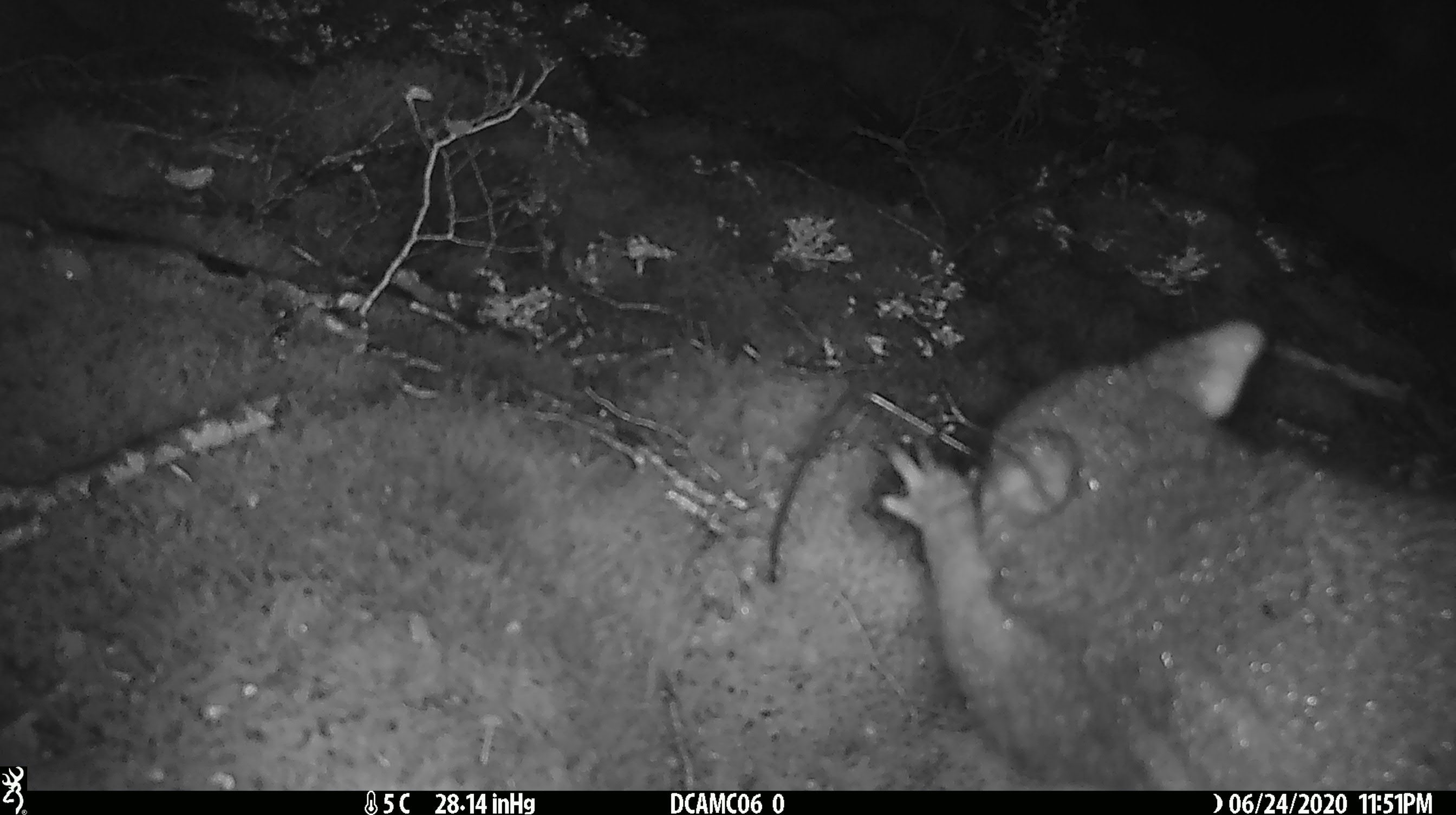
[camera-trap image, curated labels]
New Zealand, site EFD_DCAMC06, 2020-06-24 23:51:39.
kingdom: Animalia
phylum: Chordata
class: Mammalia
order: Diprotodontia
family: Phalangeridae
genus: Trichosurus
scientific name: Trichosurus vulpecula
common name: common brushtail possum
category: possum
Possum (common brushtail possum) (Trichosurus vulpecula).